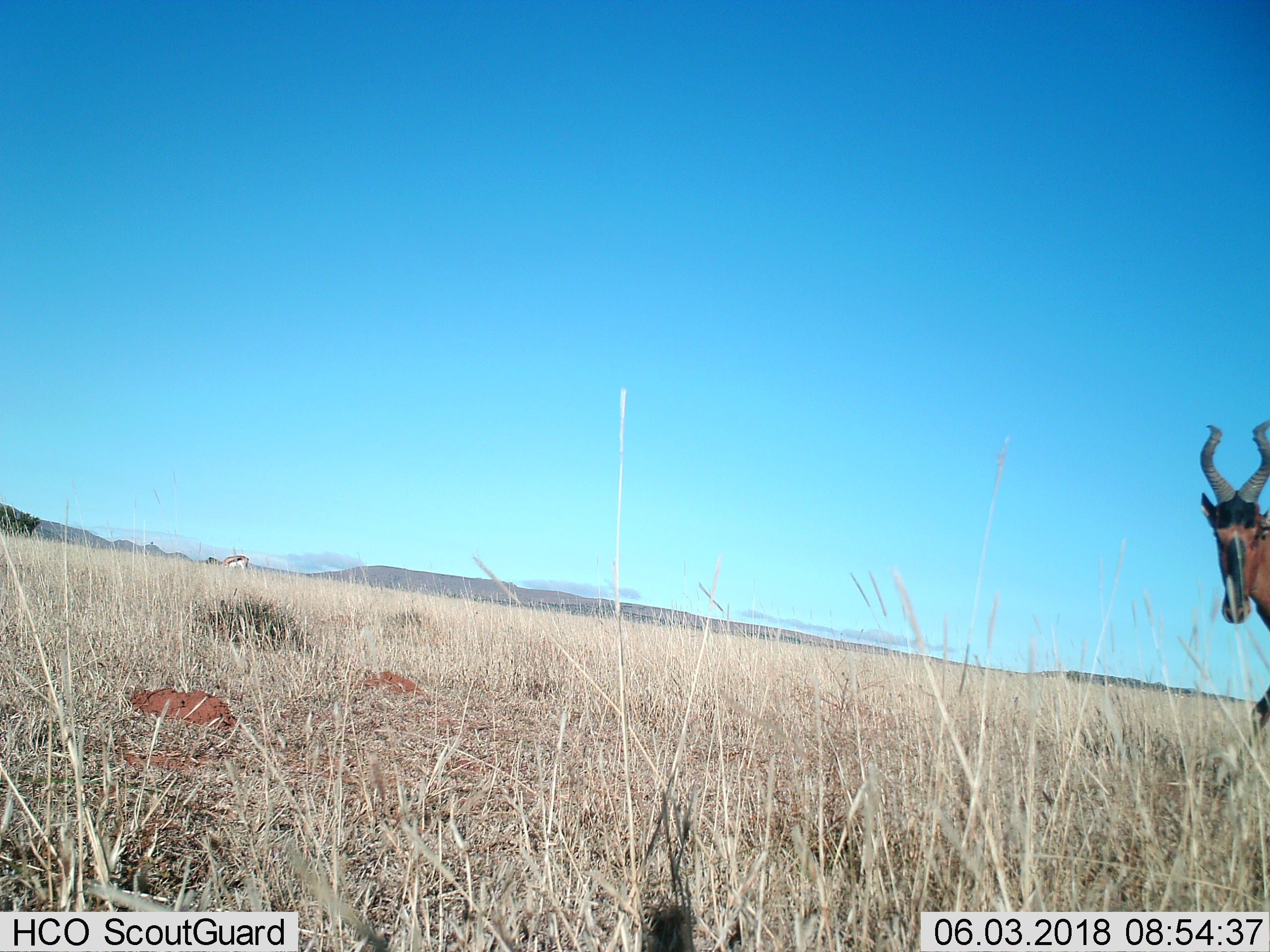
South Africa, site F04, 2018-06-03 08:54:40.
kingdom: Animalia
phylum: Chordata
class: Mammalia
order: Artiodactyla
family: Bovidae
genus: Alcelaphus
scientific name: Alcelaphus buselaphus caama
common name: red hartebeest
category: hartebeestred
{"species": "hartebeestred (red hartebeest) (Alcelaphus buselaphus caama)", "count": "1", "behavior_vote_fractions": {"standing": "0%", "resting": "0%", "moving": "100%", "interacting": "0%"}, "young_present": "0%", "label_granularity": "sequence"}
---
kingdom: Animalia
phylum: Chordata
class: Mammalia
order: Artiodactyla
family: Bovidae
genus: Antidorcas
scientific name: Antidorcas marsupialis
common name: springbok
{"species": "springbok (Antidorcas marsupialis)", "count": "1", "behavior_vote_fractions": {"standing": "14%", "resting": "0%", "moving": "29%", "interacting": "0%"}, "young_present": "0%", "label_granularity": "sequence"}